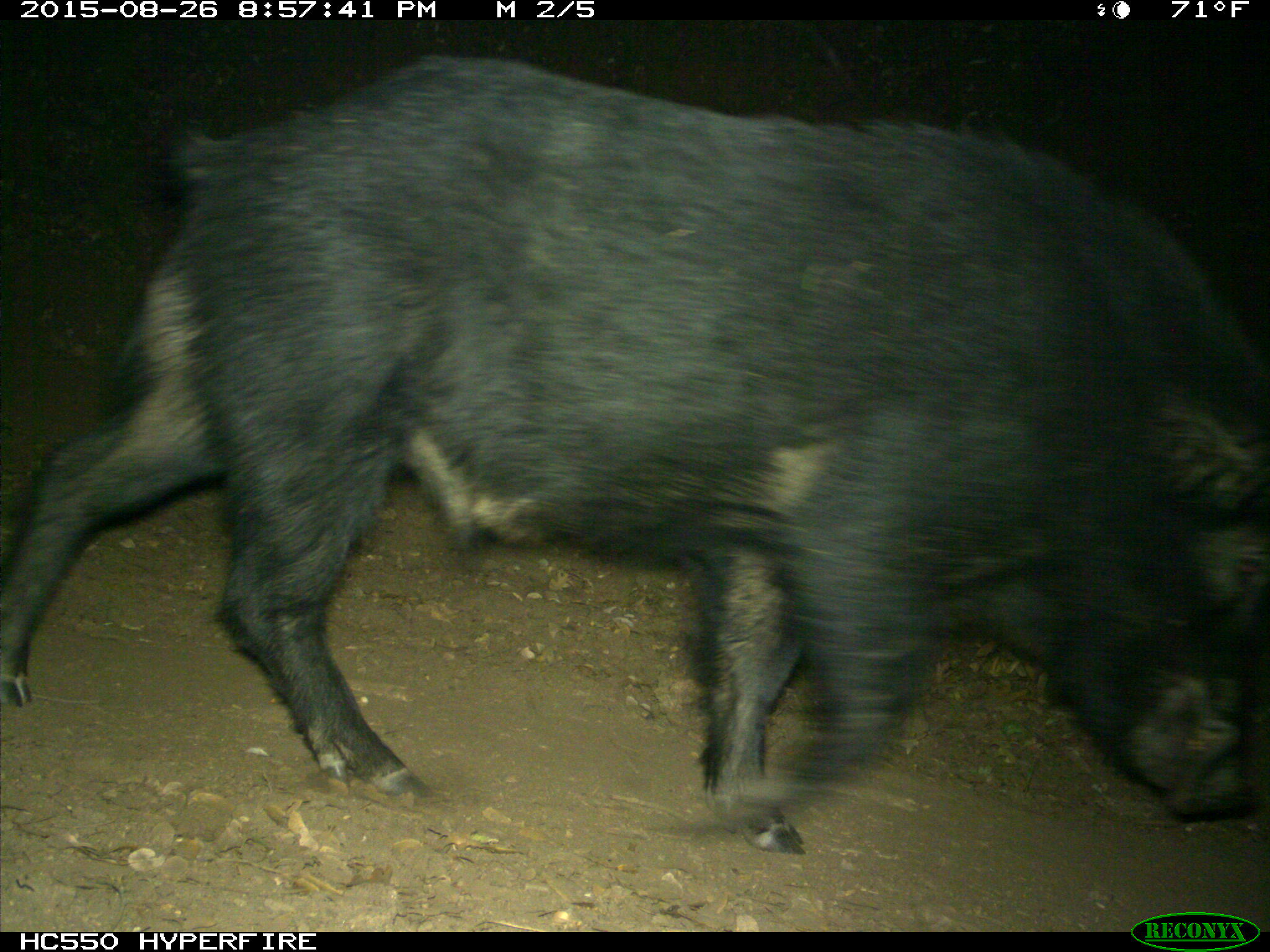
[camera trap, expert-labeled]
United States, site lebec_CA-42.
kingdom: Animalia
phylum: Chordata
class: Mammalia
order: Artiodactyla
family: Suidae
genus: Sus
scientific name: Sus scrofa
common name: wild boar